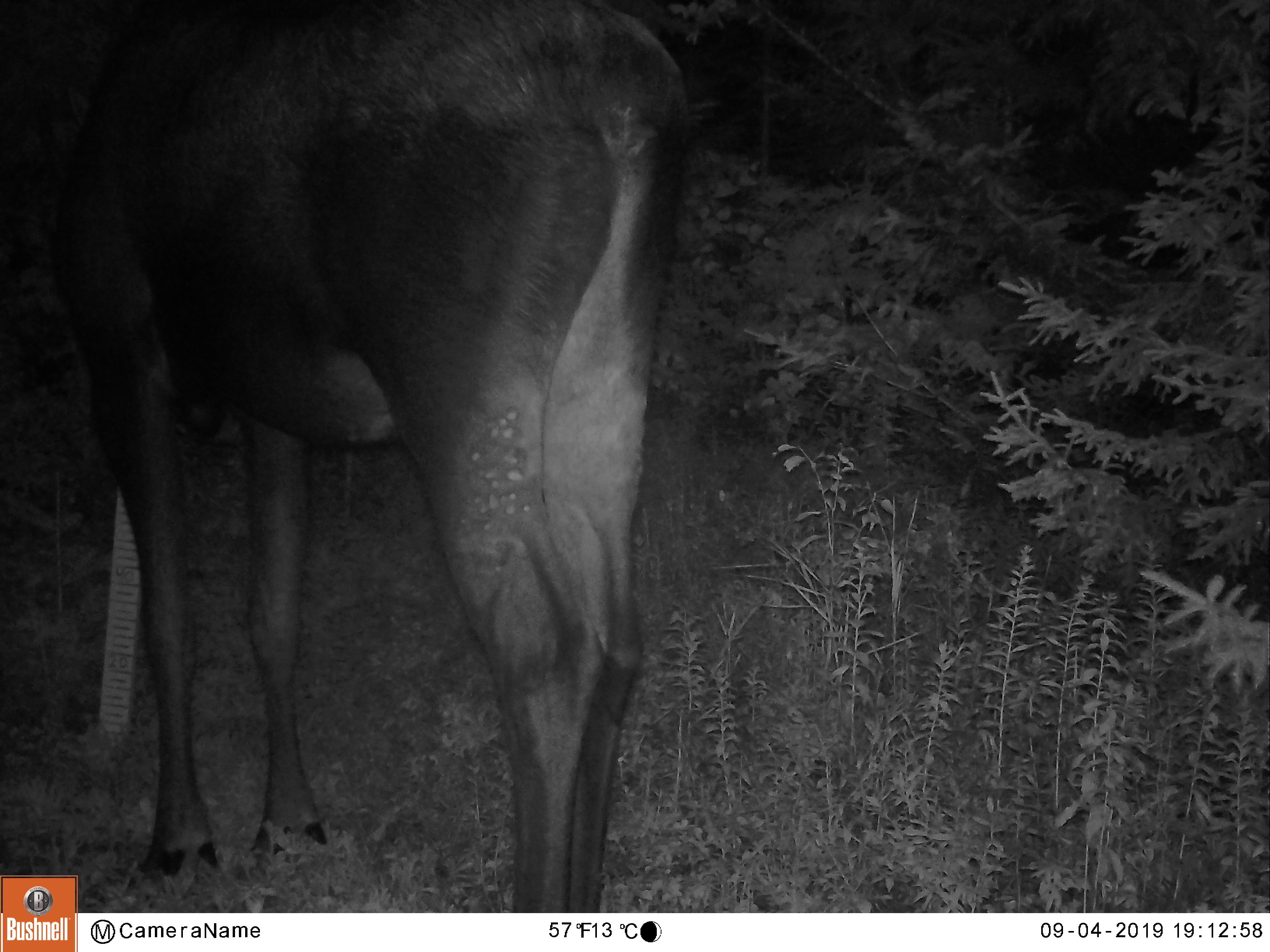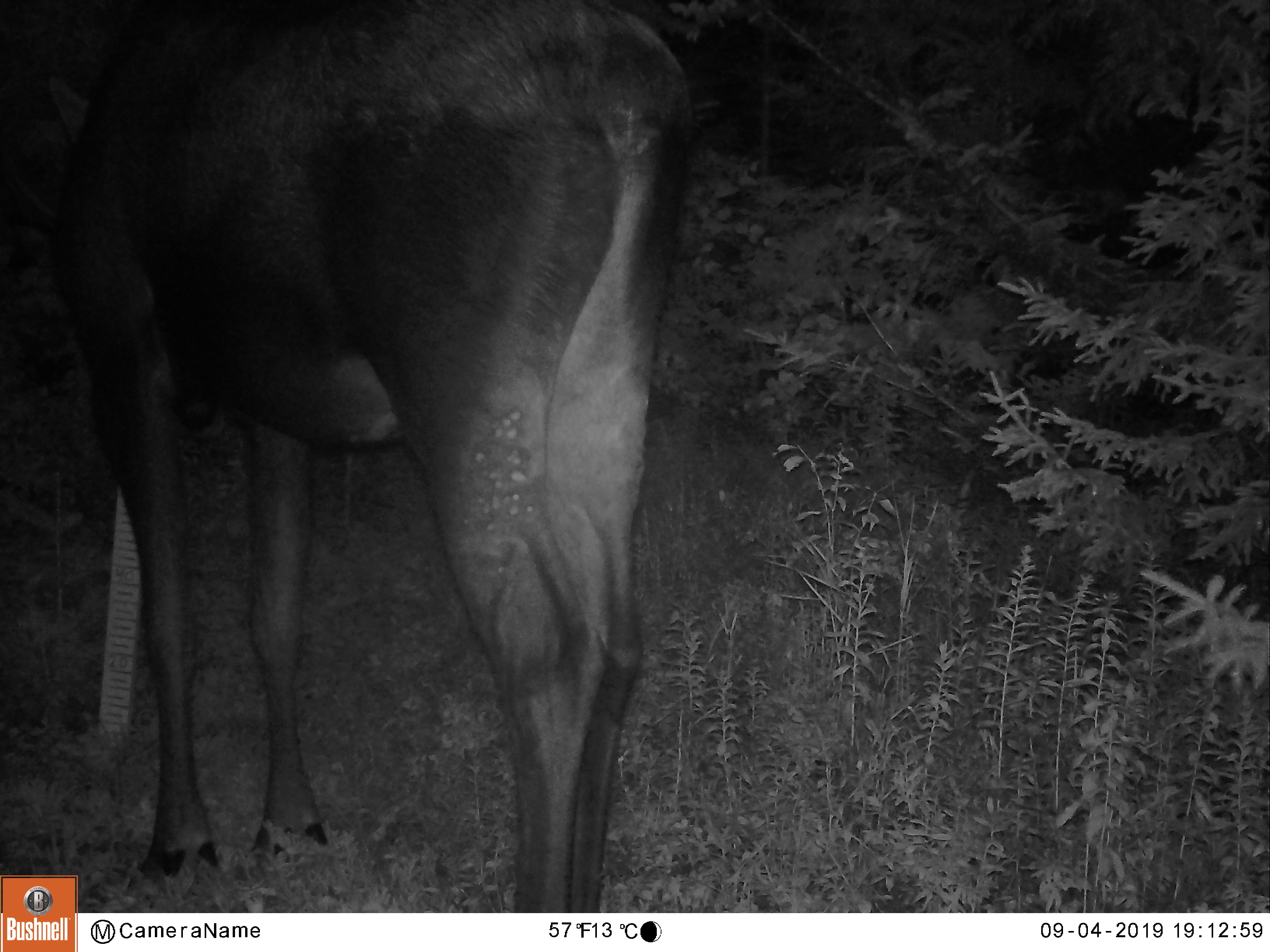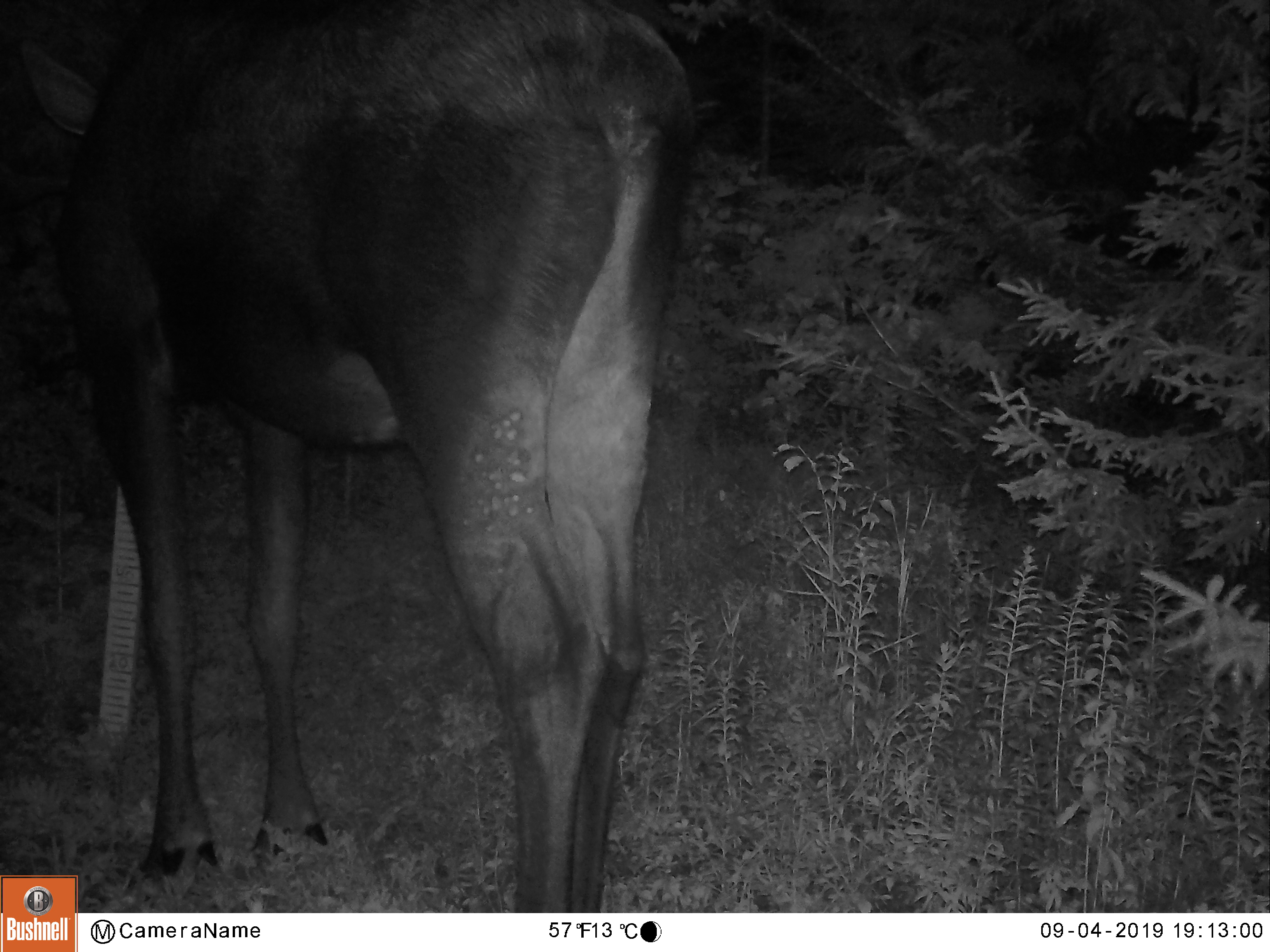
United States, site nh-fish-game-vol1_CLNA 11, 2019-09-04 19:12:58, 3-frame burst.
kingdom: Animalia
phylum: Chordata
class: Mammalia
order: Artiodactyla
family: Cervidae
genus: Alces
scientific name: Alces alces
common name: moose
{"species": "moose (Alces alces)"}